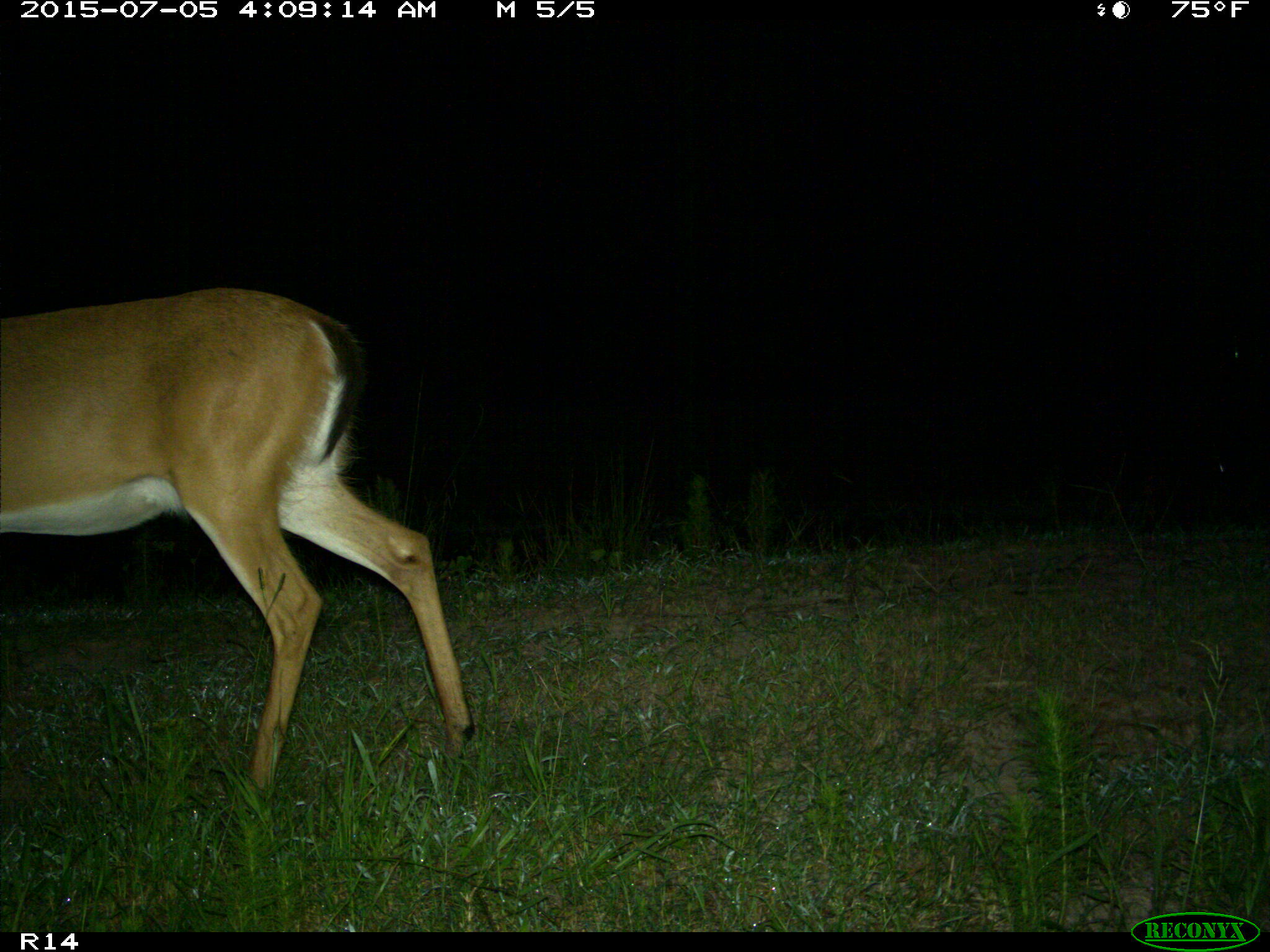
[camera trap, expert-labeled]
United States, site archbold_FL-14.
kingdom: Animalia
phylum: Chordata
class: Mammalia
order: Artiodactyla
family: Cervidae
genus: Odocoileus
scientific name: Odocoileus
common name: deer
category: unidentified deer